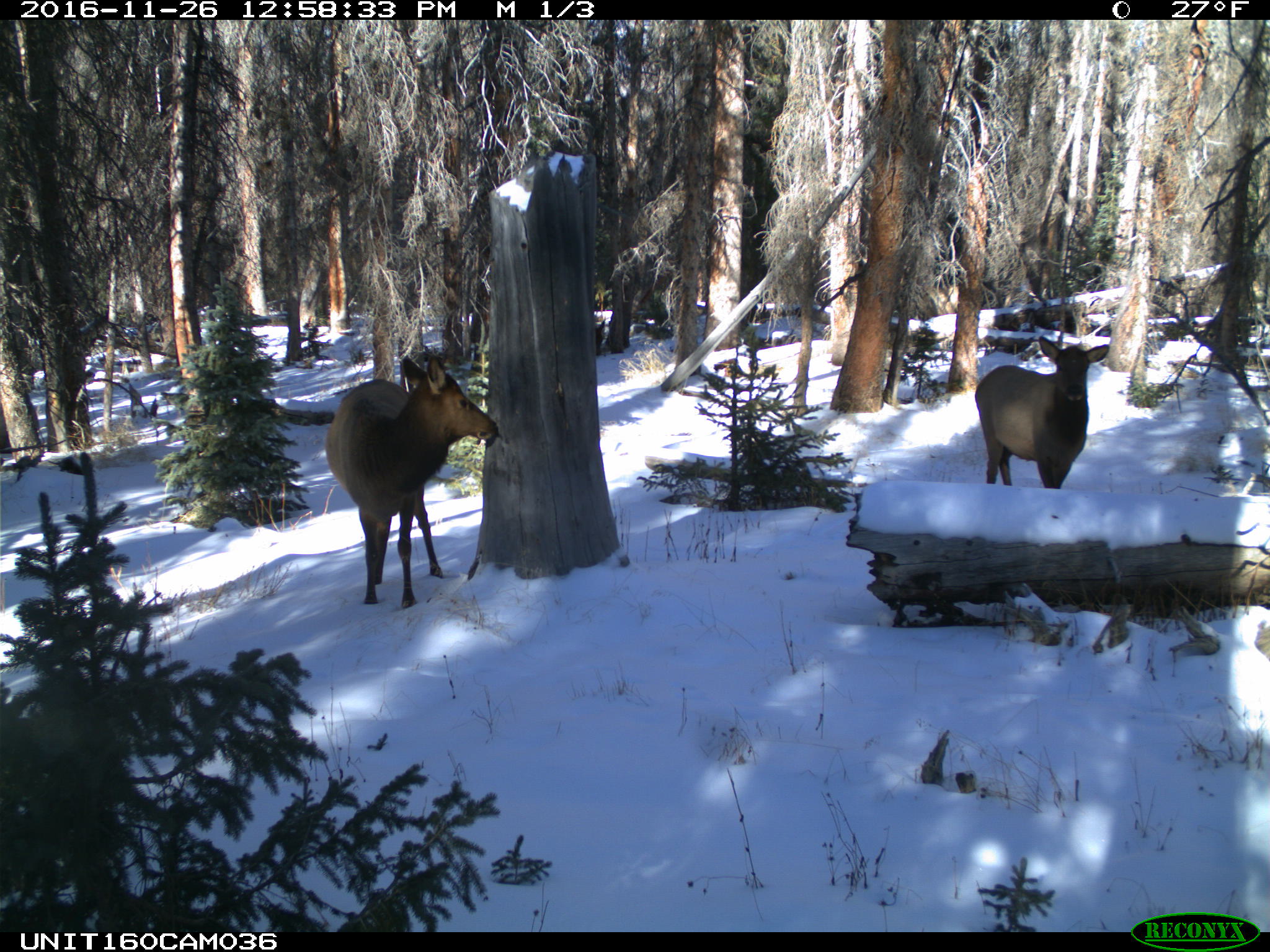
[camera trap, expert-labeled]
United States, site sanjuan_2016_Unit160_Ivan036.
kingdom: Animalia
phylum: Chordata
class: Mammalia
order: Artiodactyla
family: Cervidae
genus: Cervus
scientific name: Cervus elaphus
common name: red deer